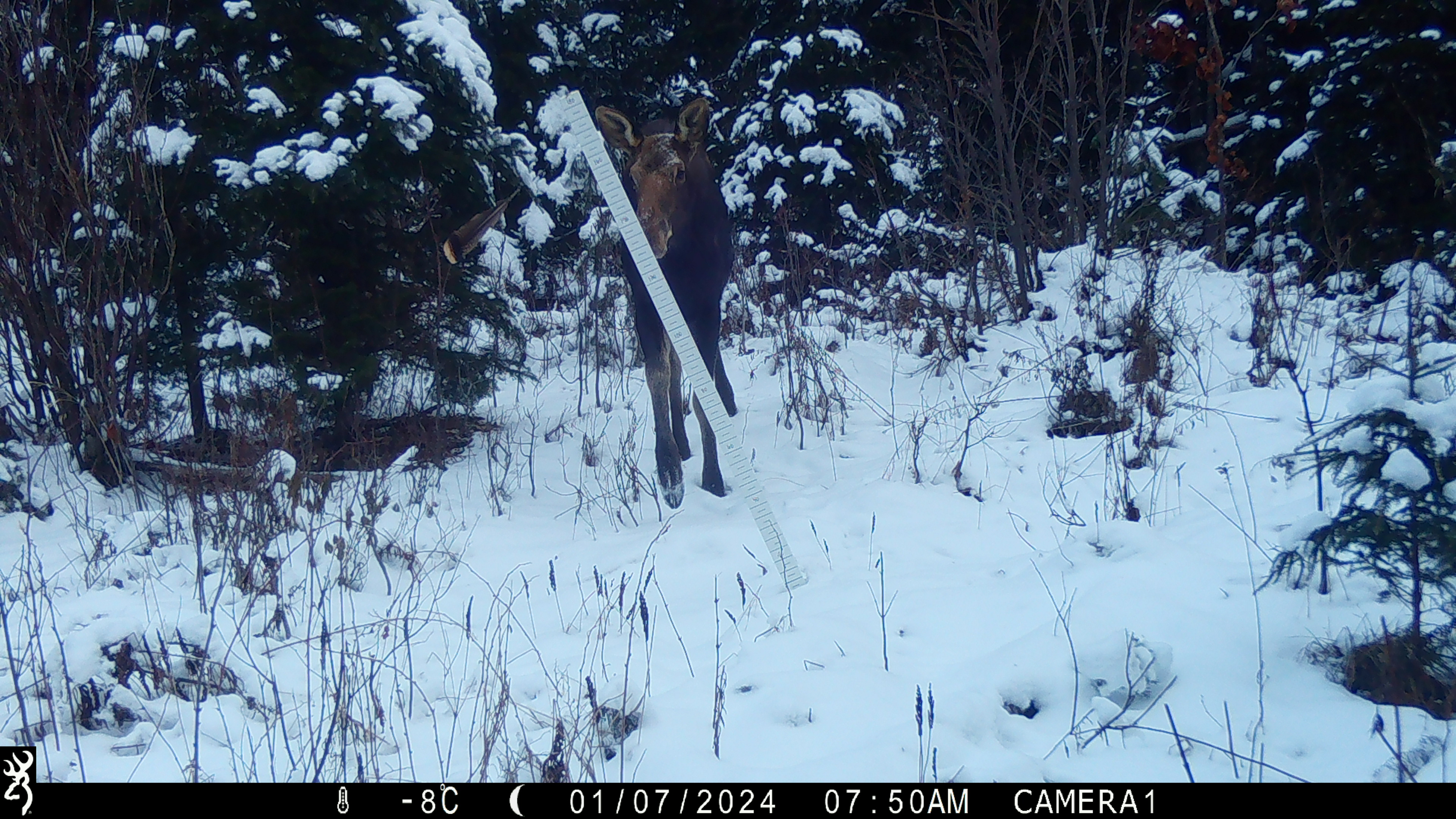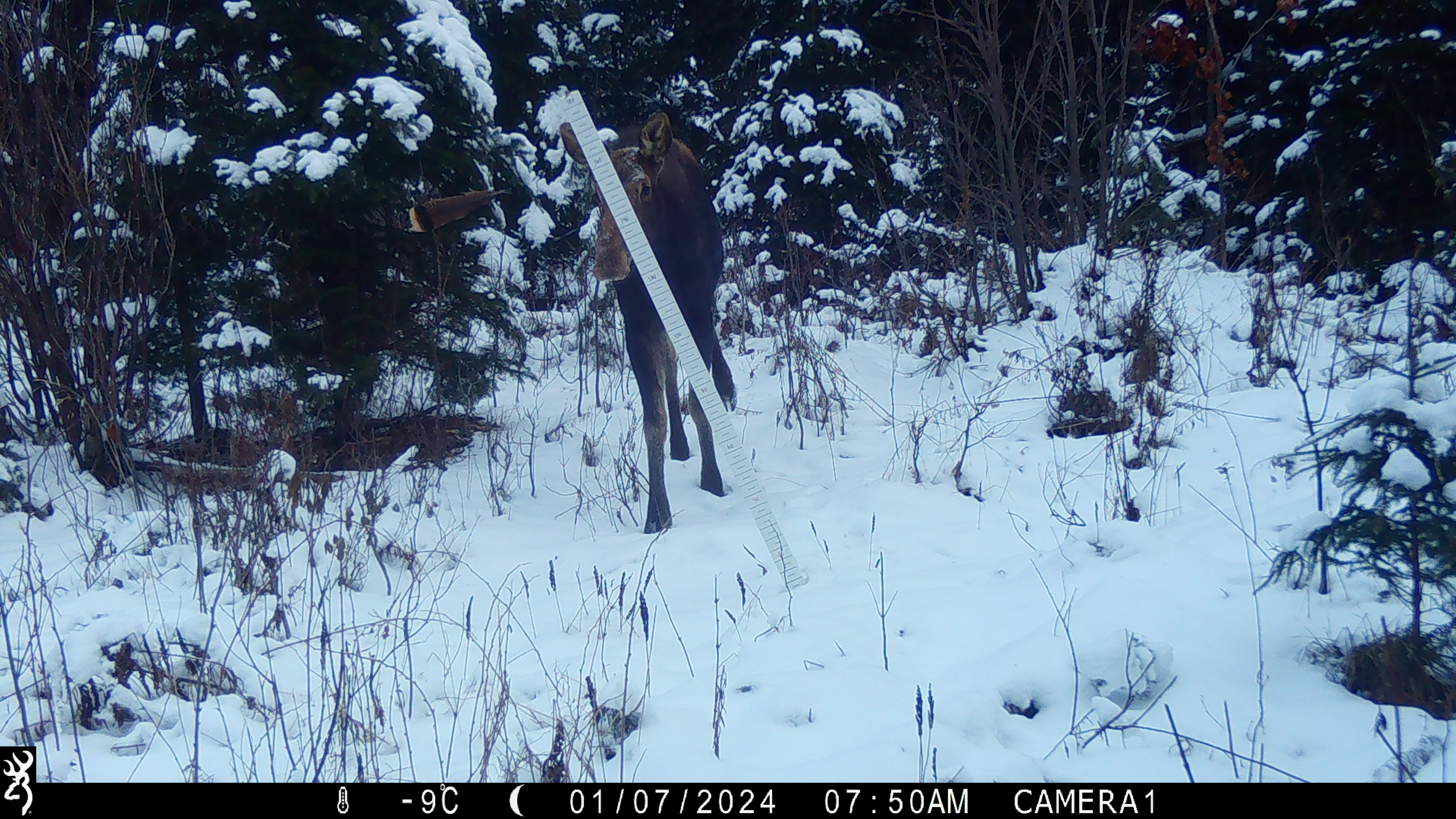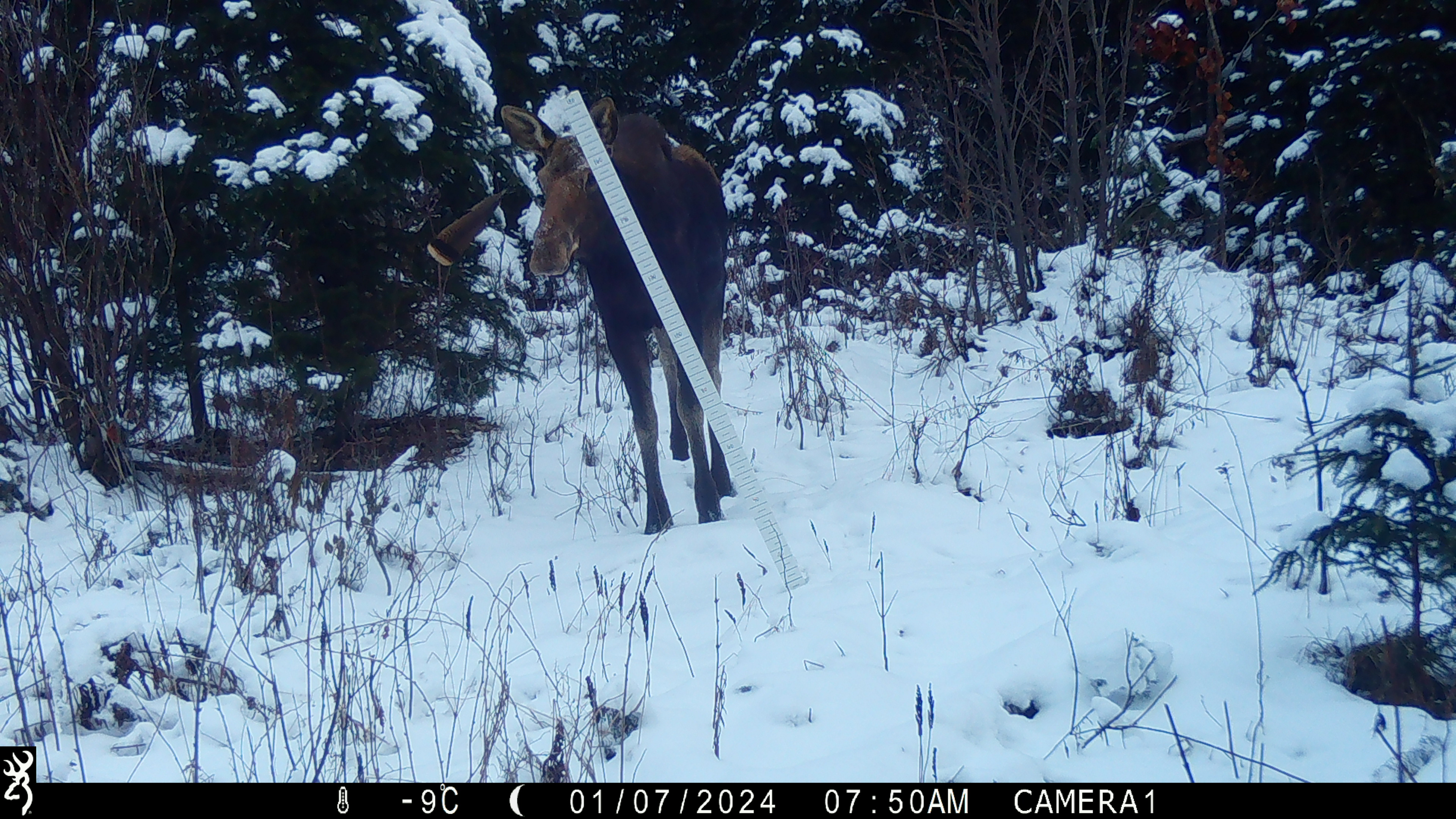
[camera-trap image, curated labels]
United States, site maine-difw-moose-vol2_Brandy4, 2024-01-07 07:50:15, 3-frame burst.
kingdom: Animalia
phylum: Chordata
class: Mammalia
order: Artiodactyla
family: Cervidae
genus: Alces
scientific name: Alces alces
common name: moose